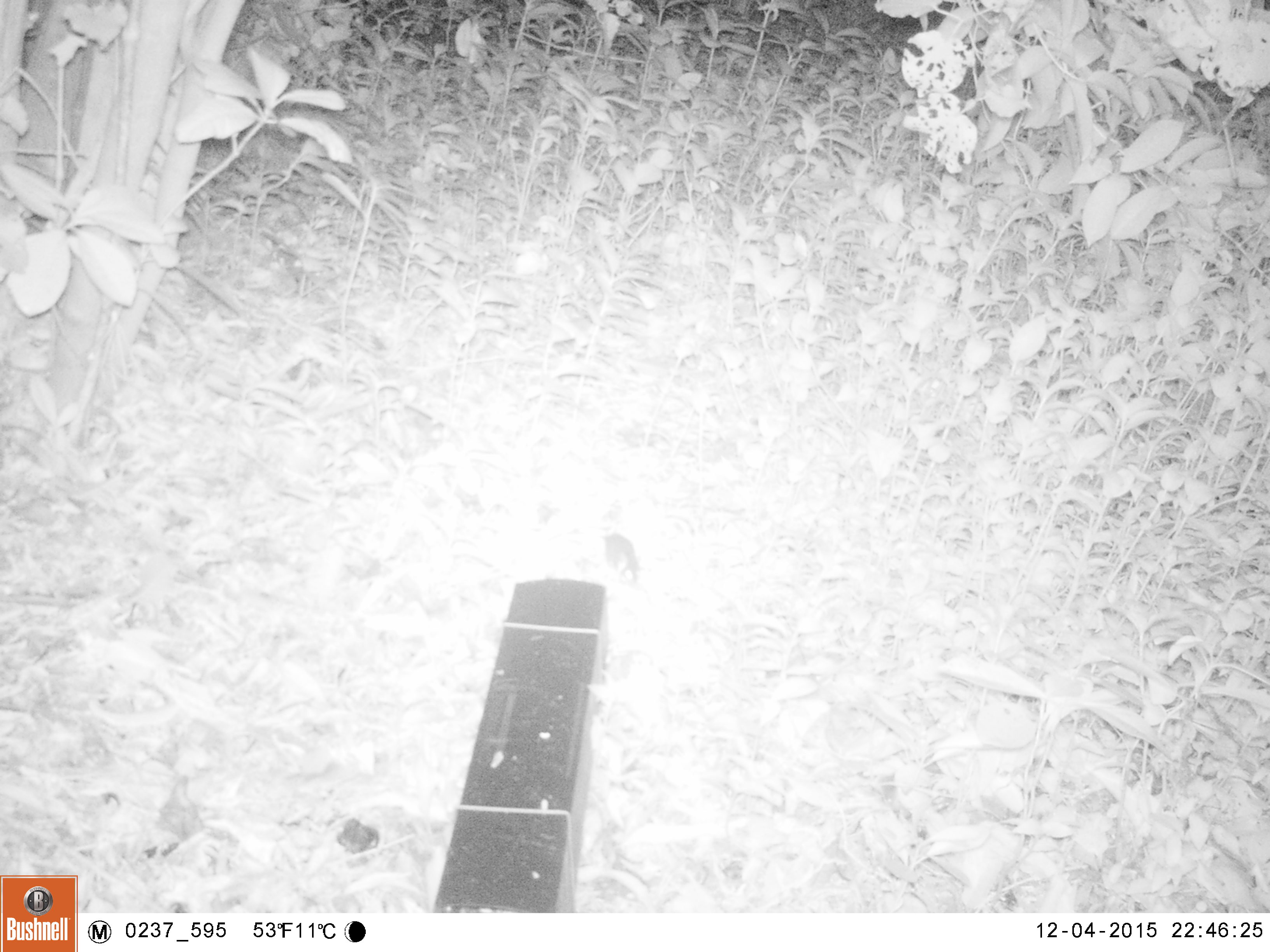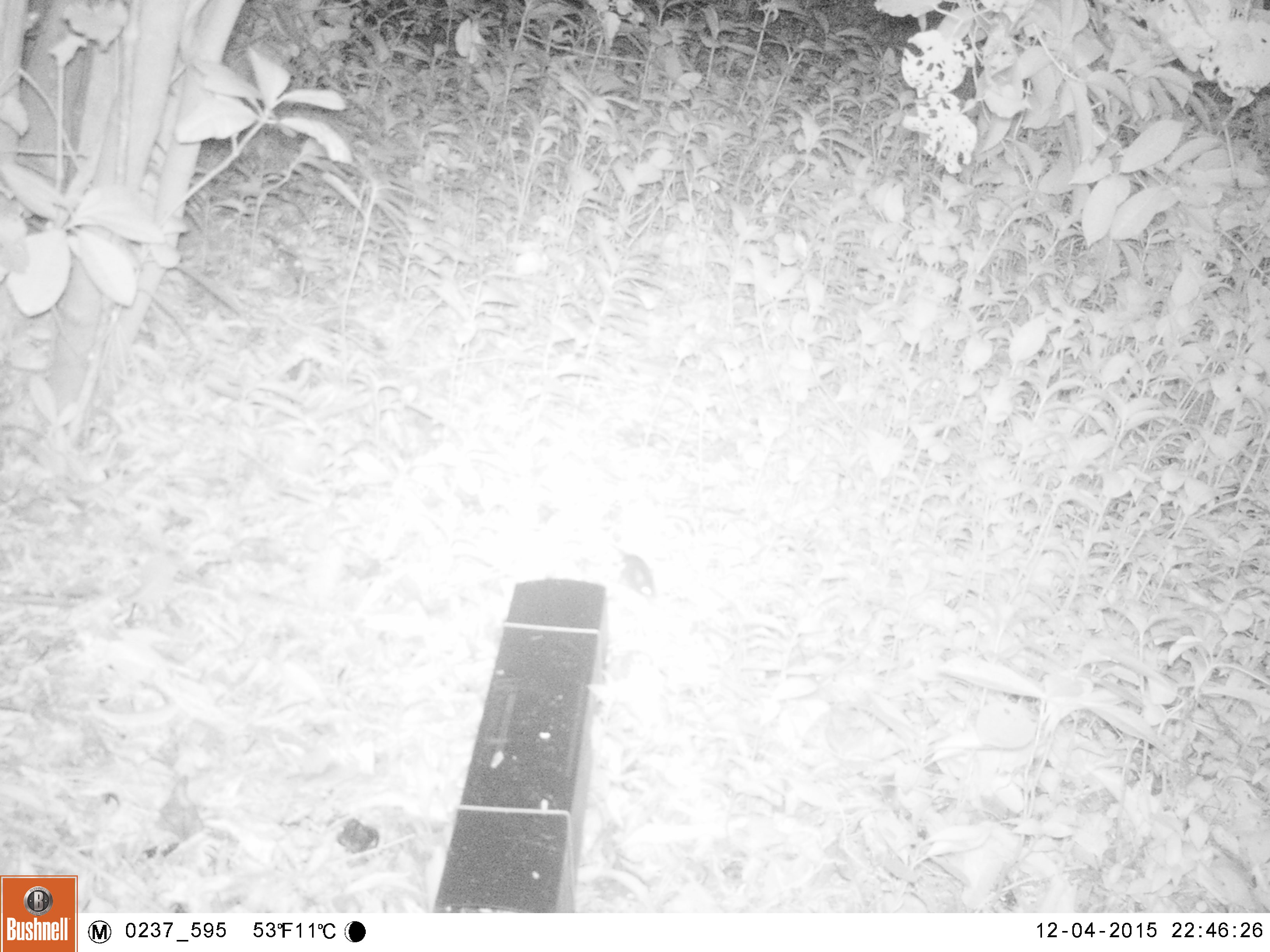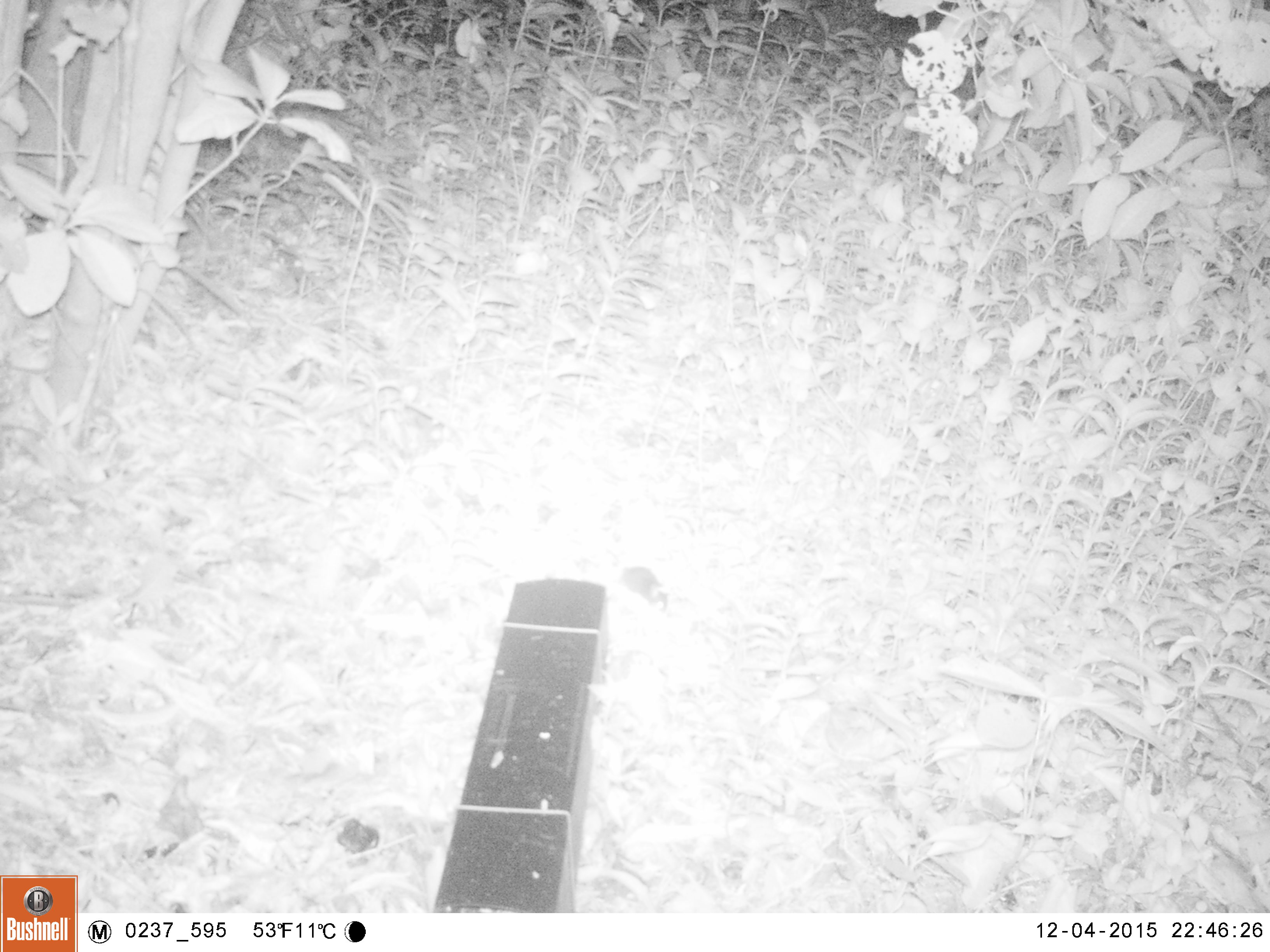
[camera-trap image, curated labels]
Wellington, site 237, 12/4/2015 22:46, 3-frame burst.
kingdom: Animalia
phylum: Chordata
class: Mammalia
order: Rodentia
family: Muridae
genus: Mus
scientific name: Mus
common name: mouse